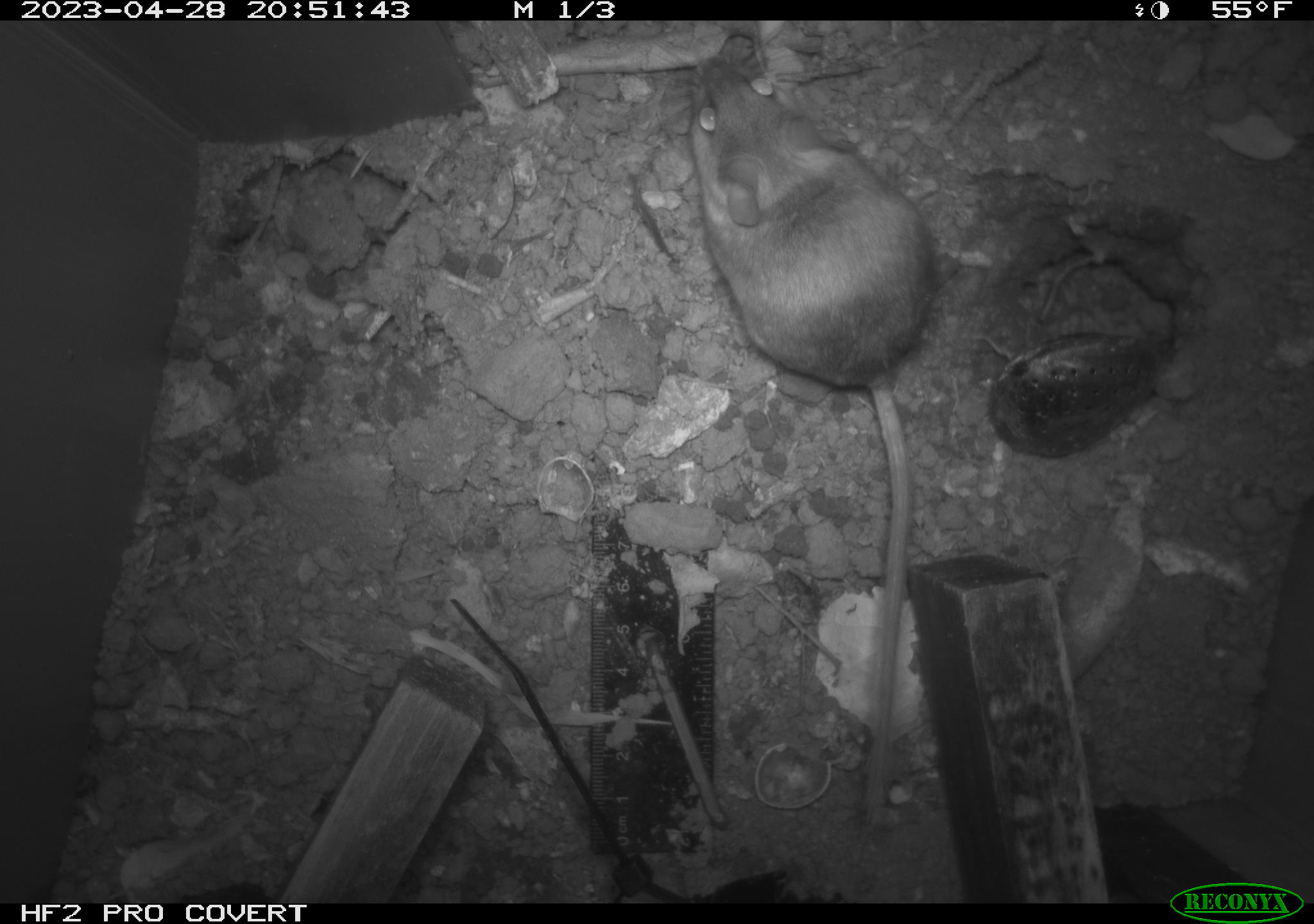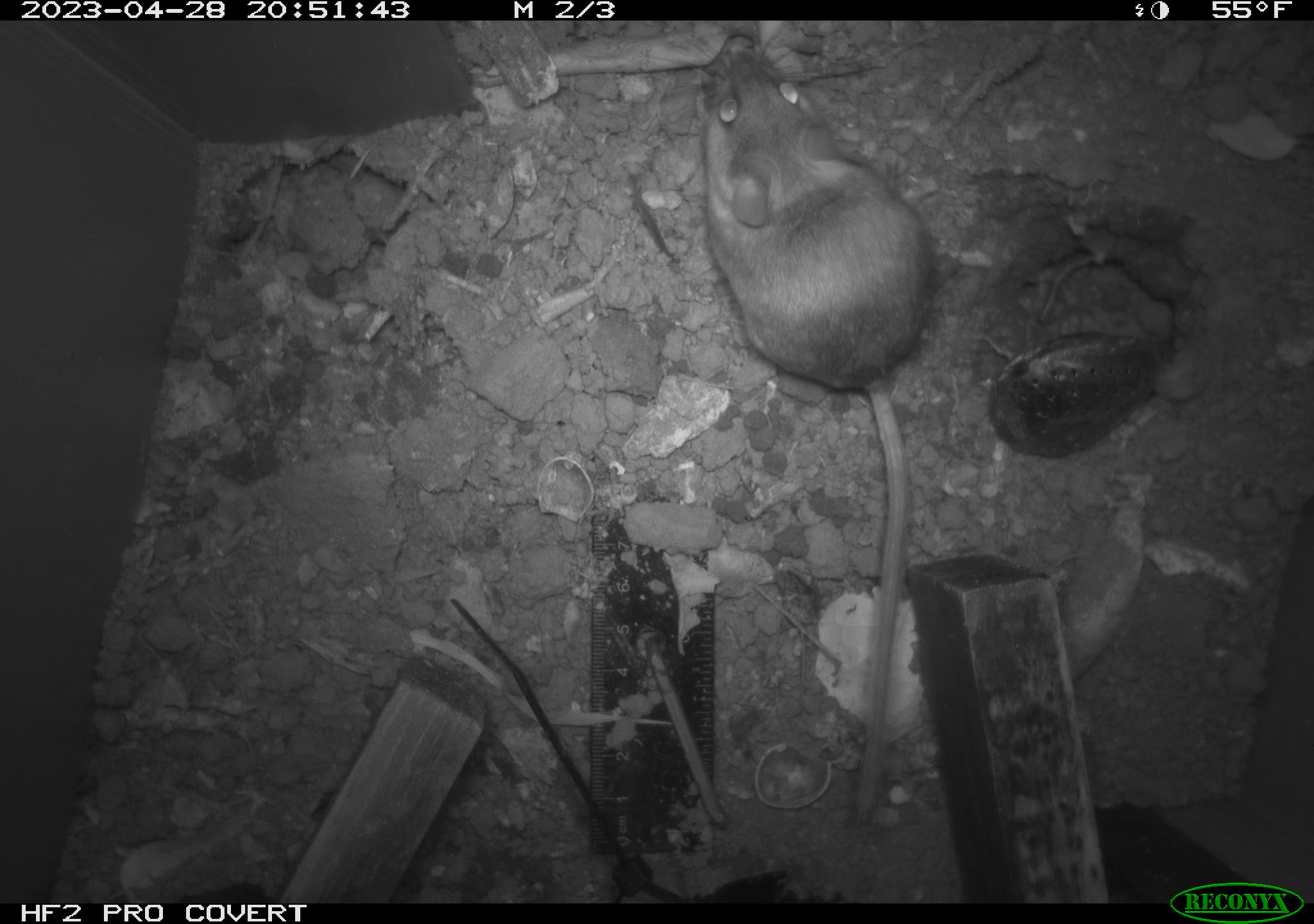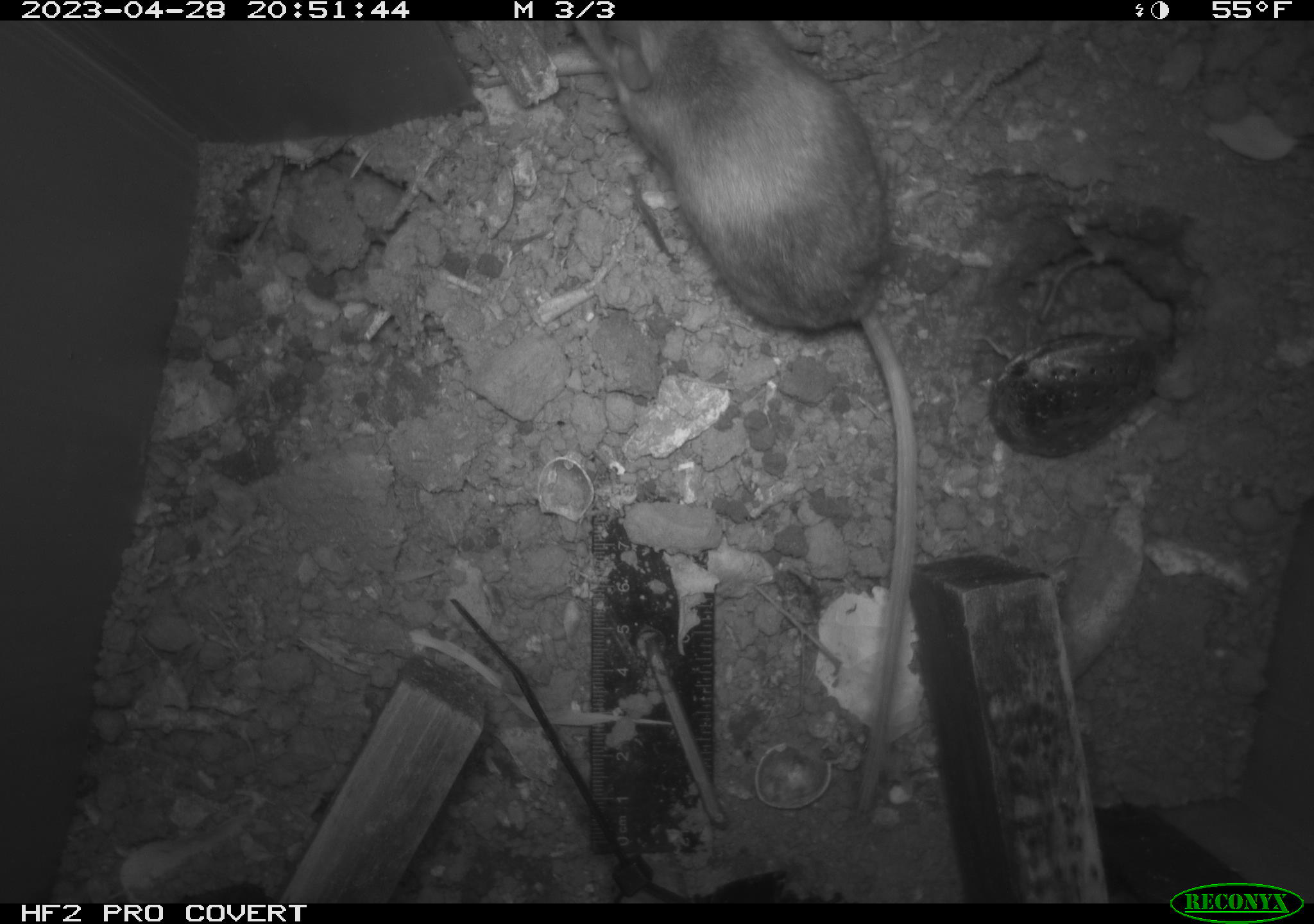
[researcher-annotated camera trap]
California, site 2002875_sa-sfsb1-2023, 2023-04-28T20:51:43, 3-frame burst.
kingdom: Animalia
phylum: Chordata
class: Mammalia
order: Rodentia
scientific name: Rodentia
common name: mouse species